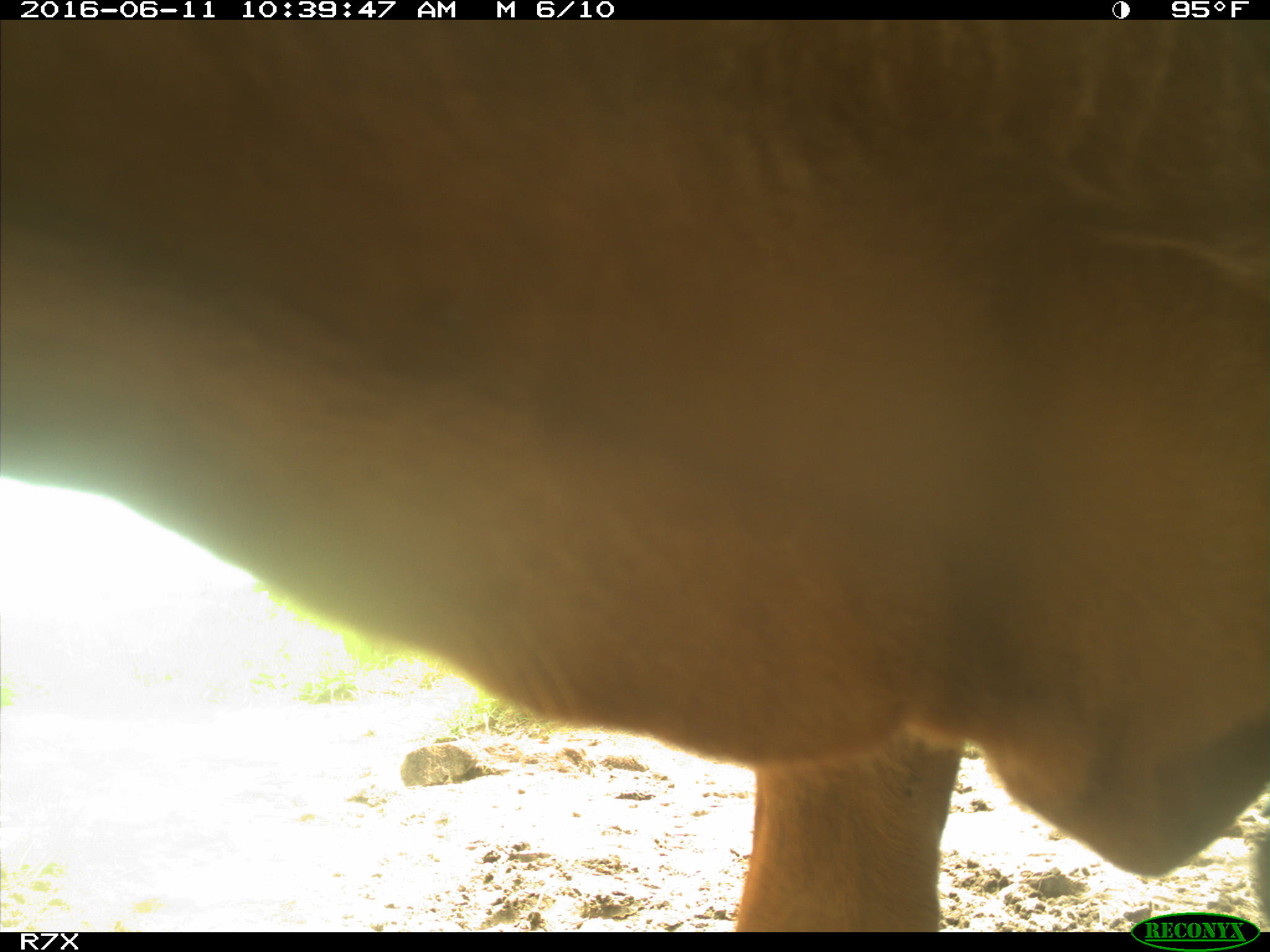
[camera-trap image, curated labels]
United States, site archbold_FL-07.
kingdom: Animalia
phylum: Chordata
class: Mammalia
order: Artiodactyla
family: Bovidae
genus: Bos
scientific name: Bos taurus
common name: domestic cow